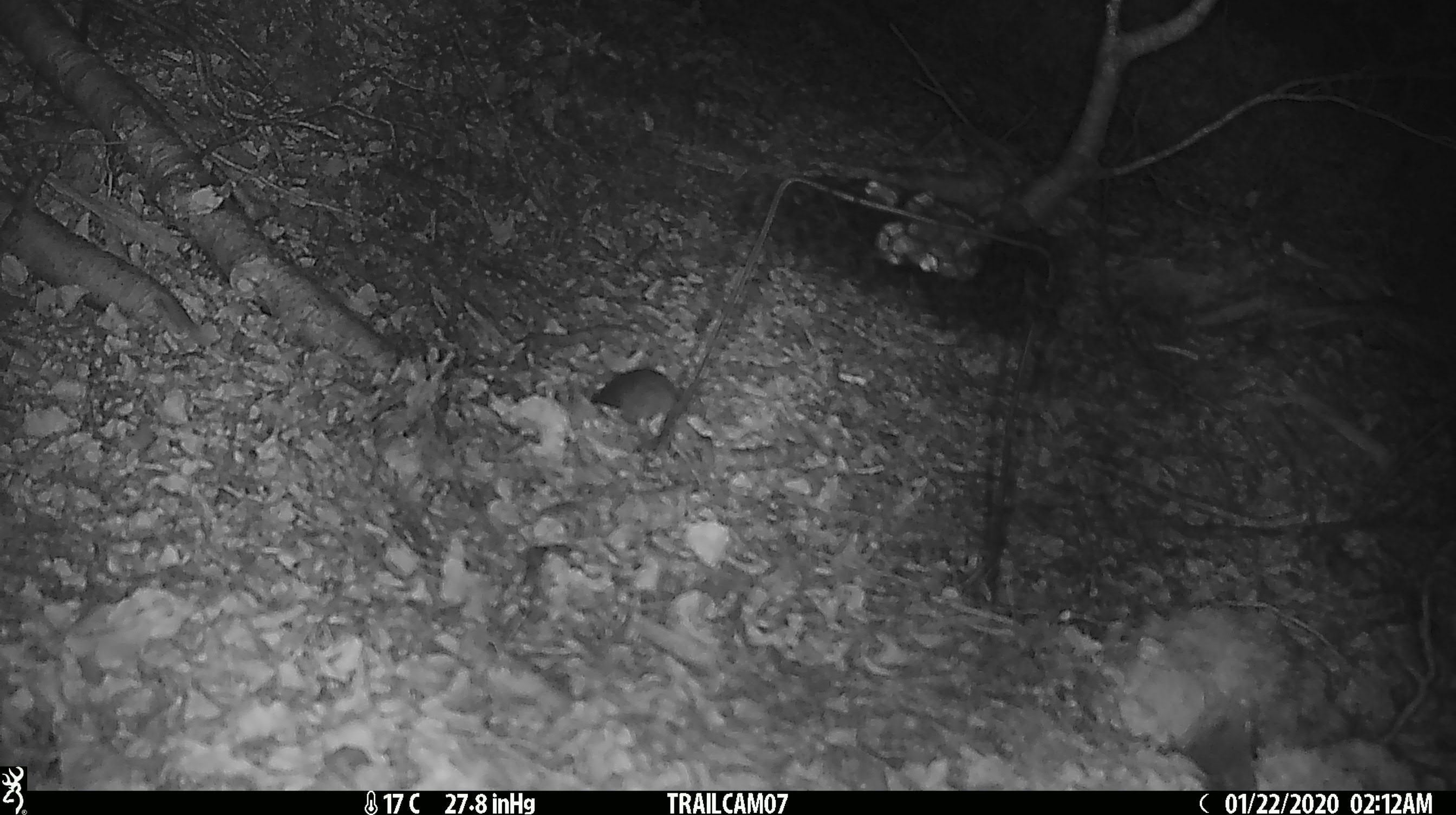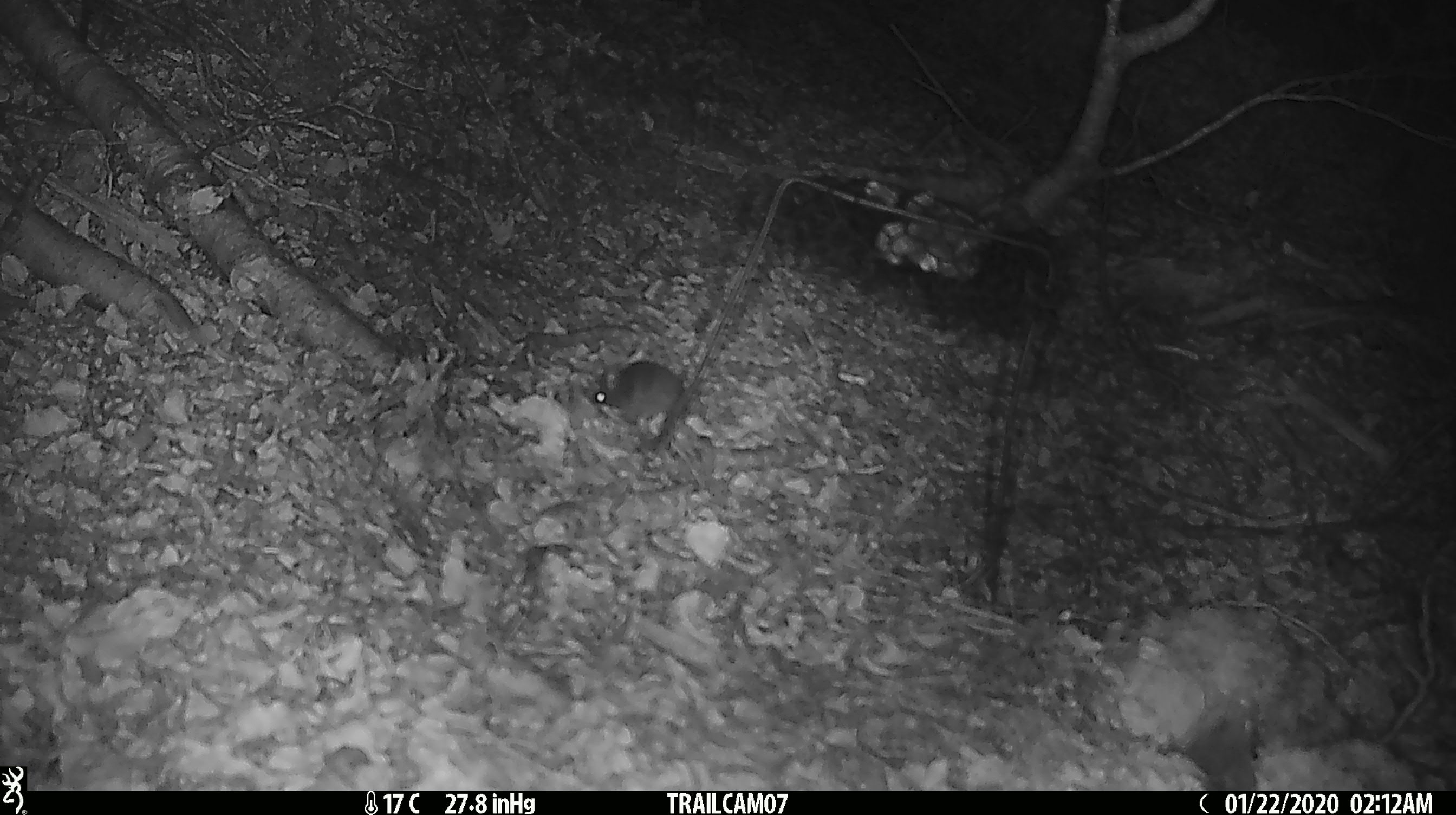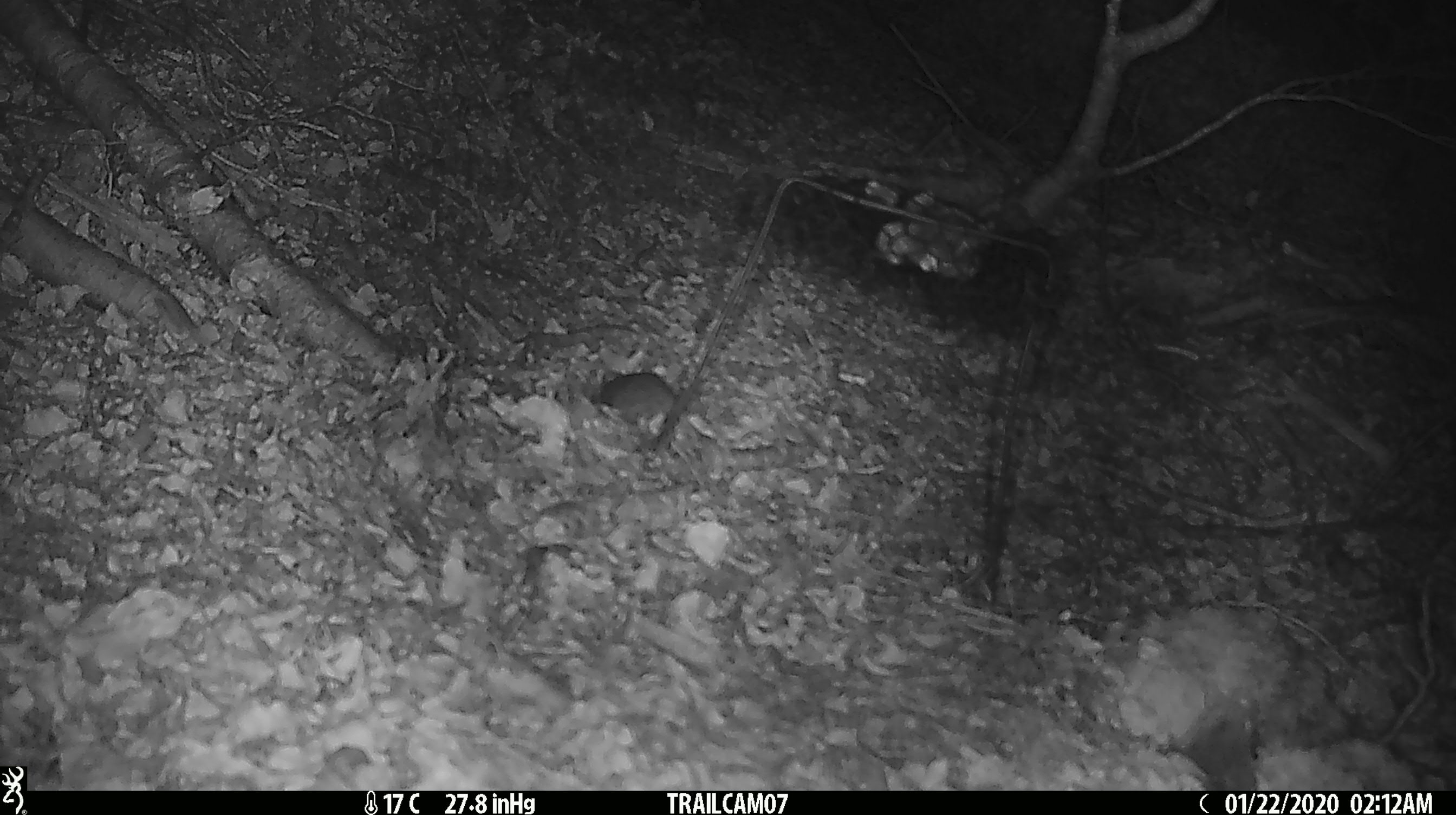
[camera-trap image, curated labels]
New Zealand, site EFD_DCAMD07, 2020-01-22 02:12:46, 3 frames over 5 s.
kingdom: Animalia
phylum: Chordata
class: Mammalia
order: Rodentia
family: Muridae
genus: Mus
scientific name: Mus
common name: mouse